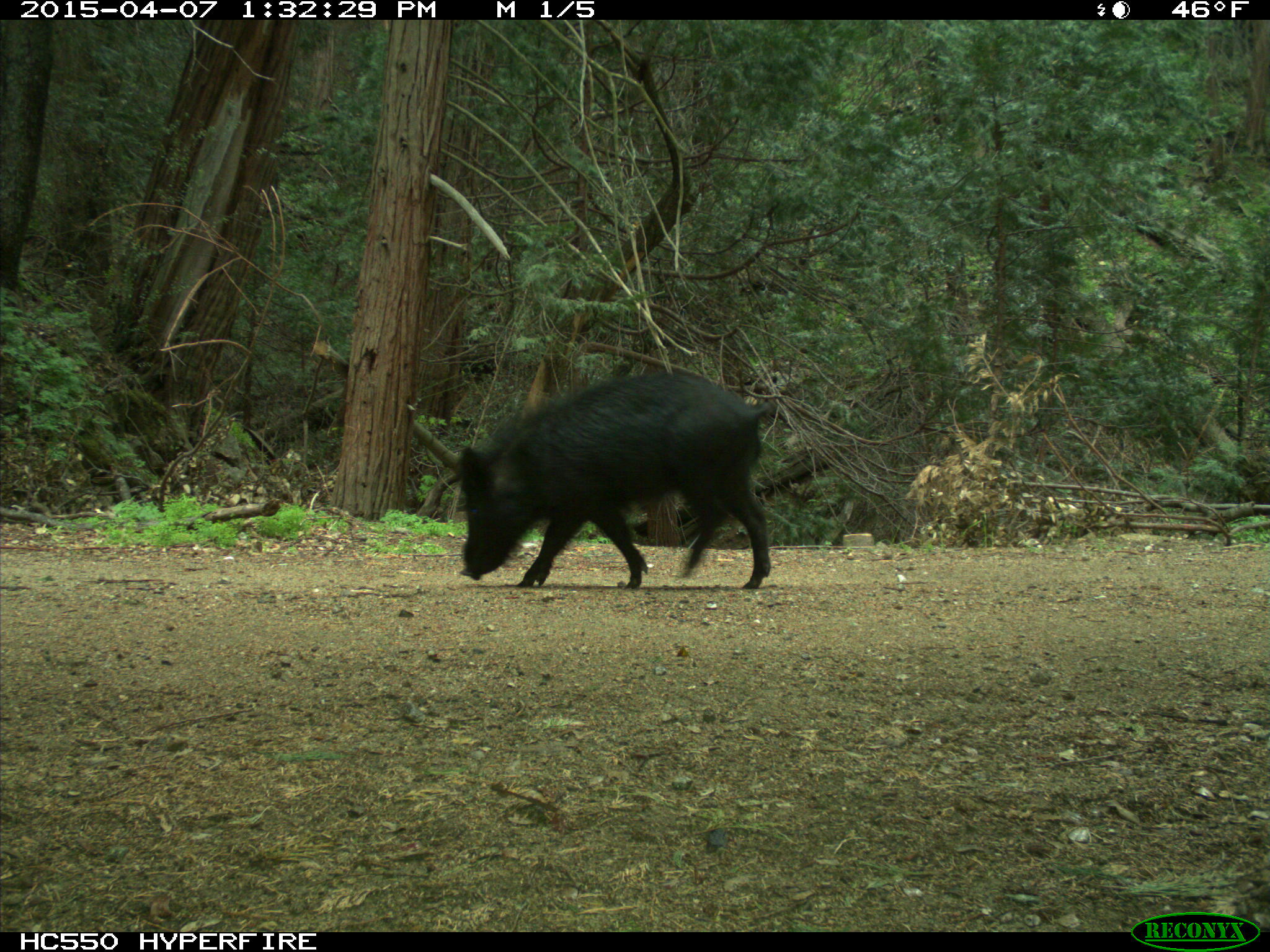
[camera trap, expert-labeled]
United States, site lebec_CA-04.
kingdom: Animalia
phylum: Chordata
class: Mammalia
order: Artiodactyla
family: Suidae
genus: Sus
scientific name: Sus scrofa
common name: wild boar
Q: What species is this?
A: Sus scrofa (wild boar).